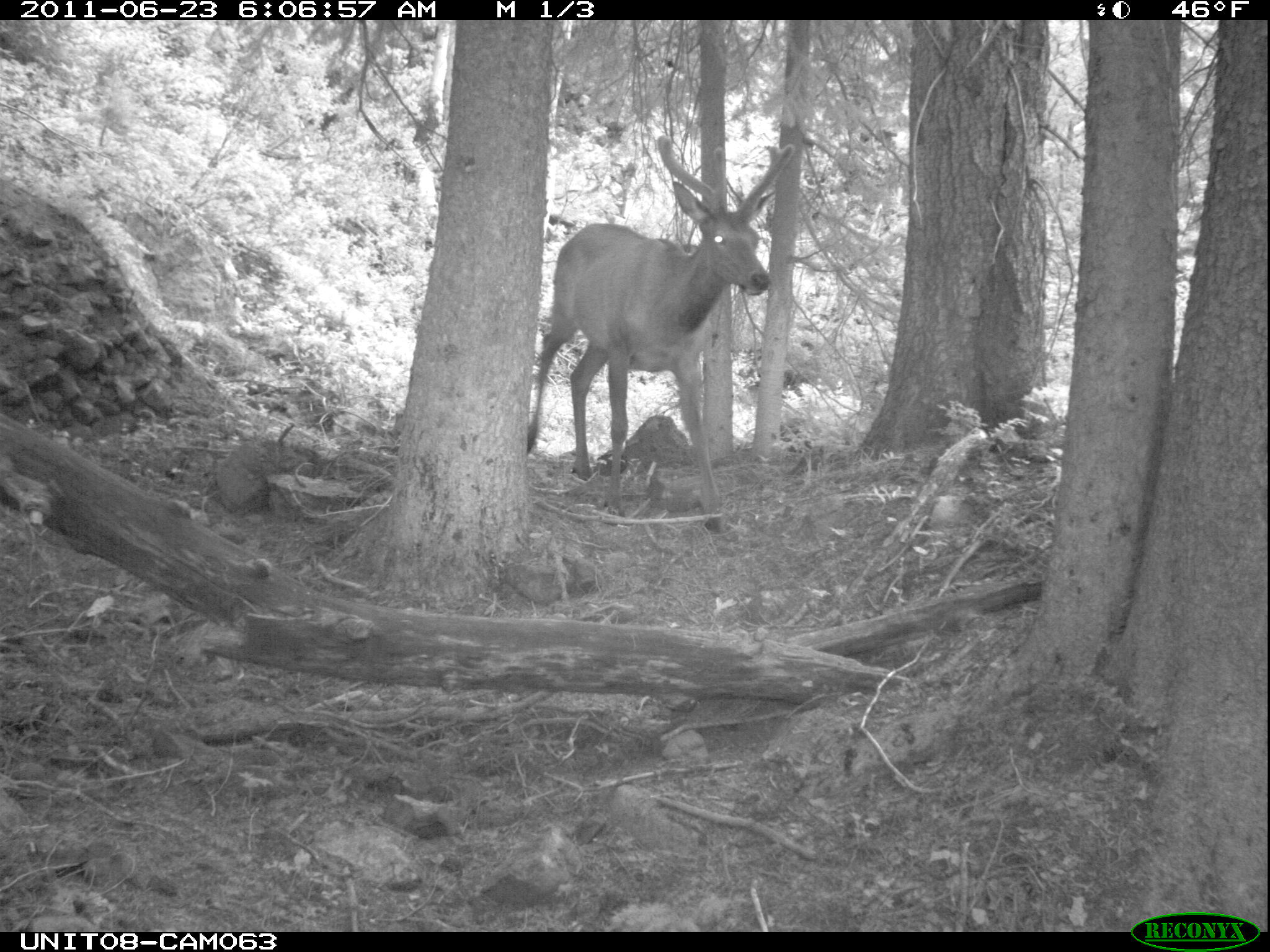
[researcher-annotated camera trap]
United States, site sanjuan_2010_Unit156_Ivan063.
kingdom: Animalia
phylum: Chordata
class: Mammalia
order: Artiodactyla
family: Cervidae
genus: Cervus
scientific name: Cervus elaphus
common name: red deer